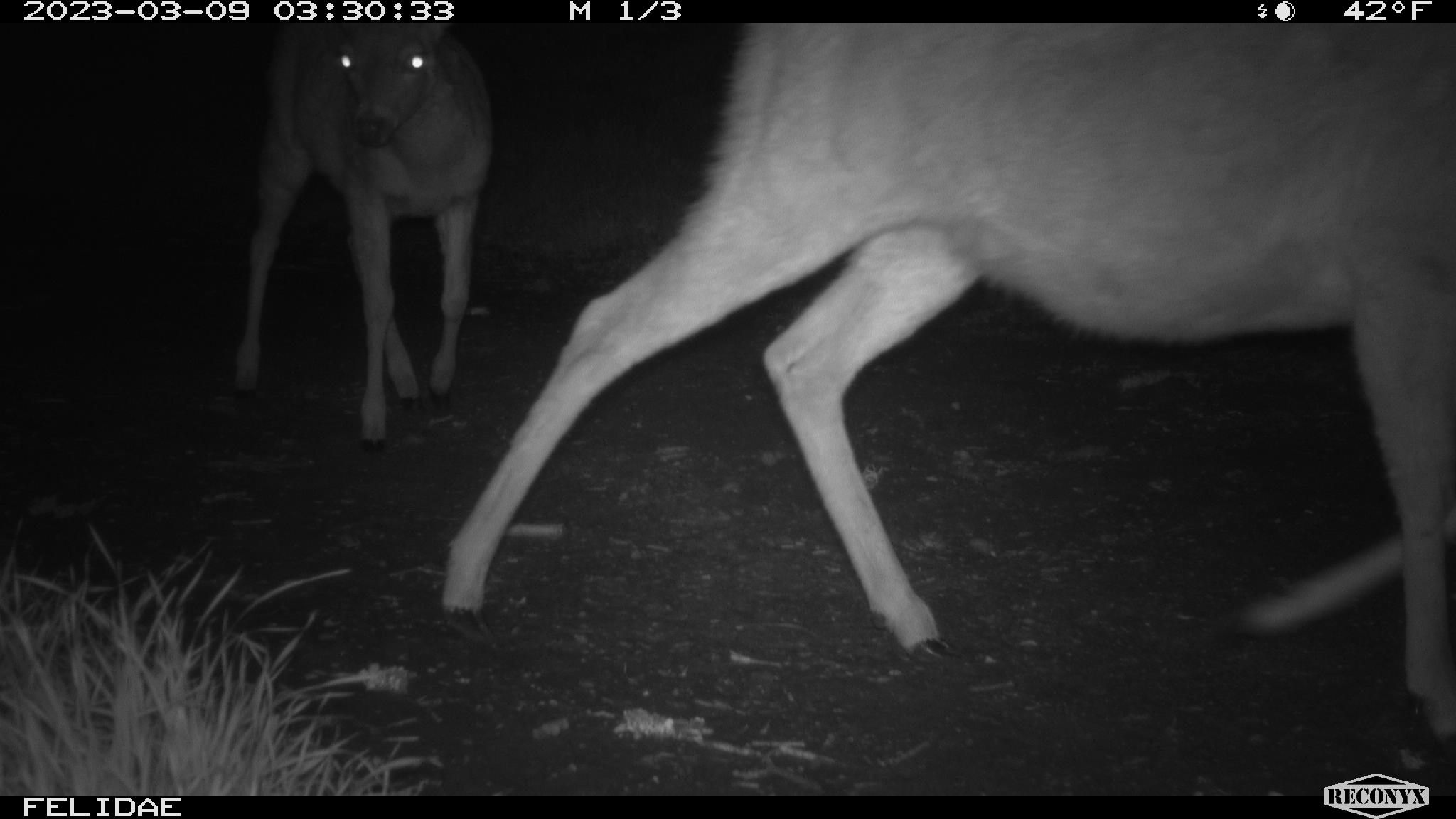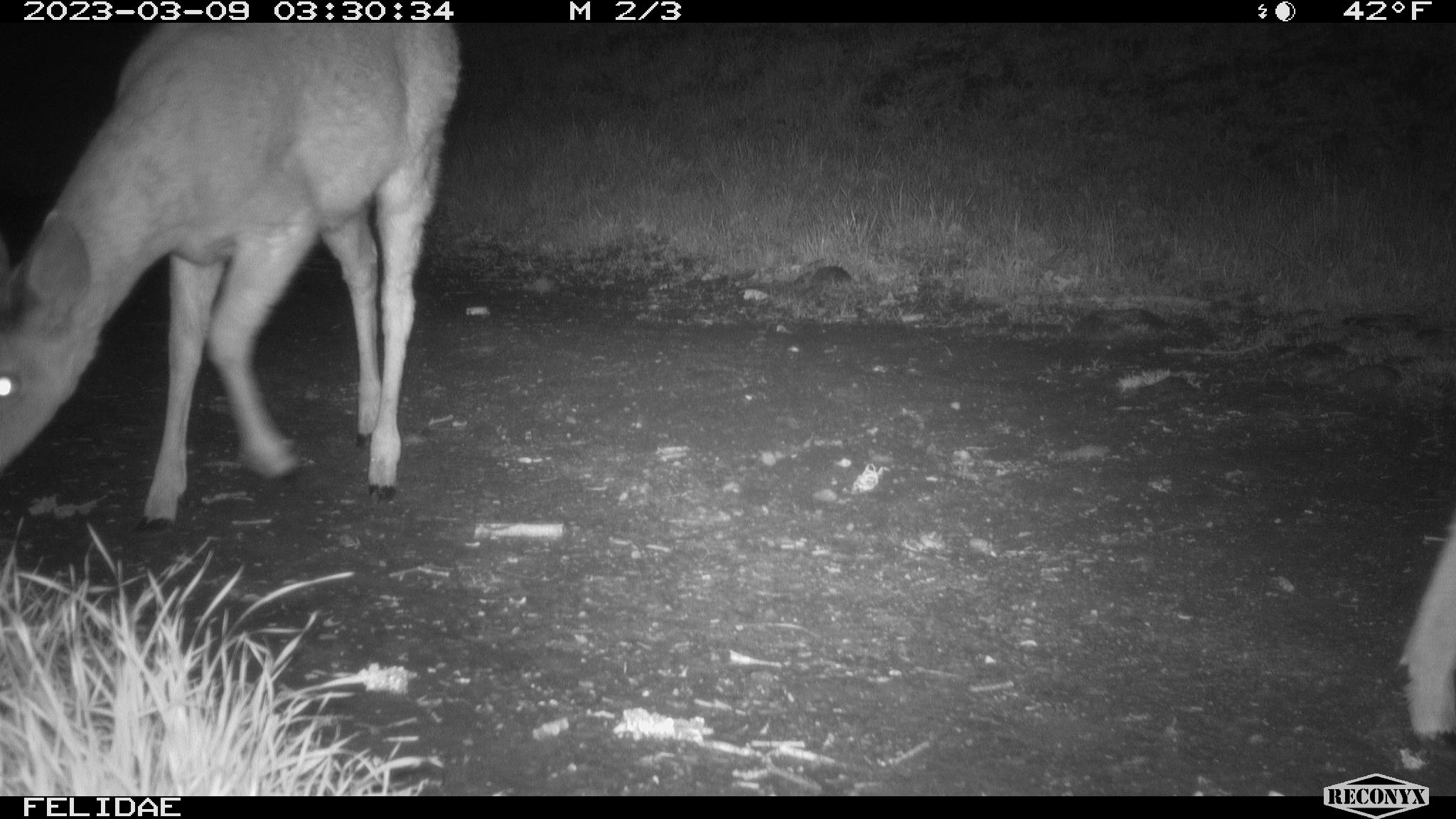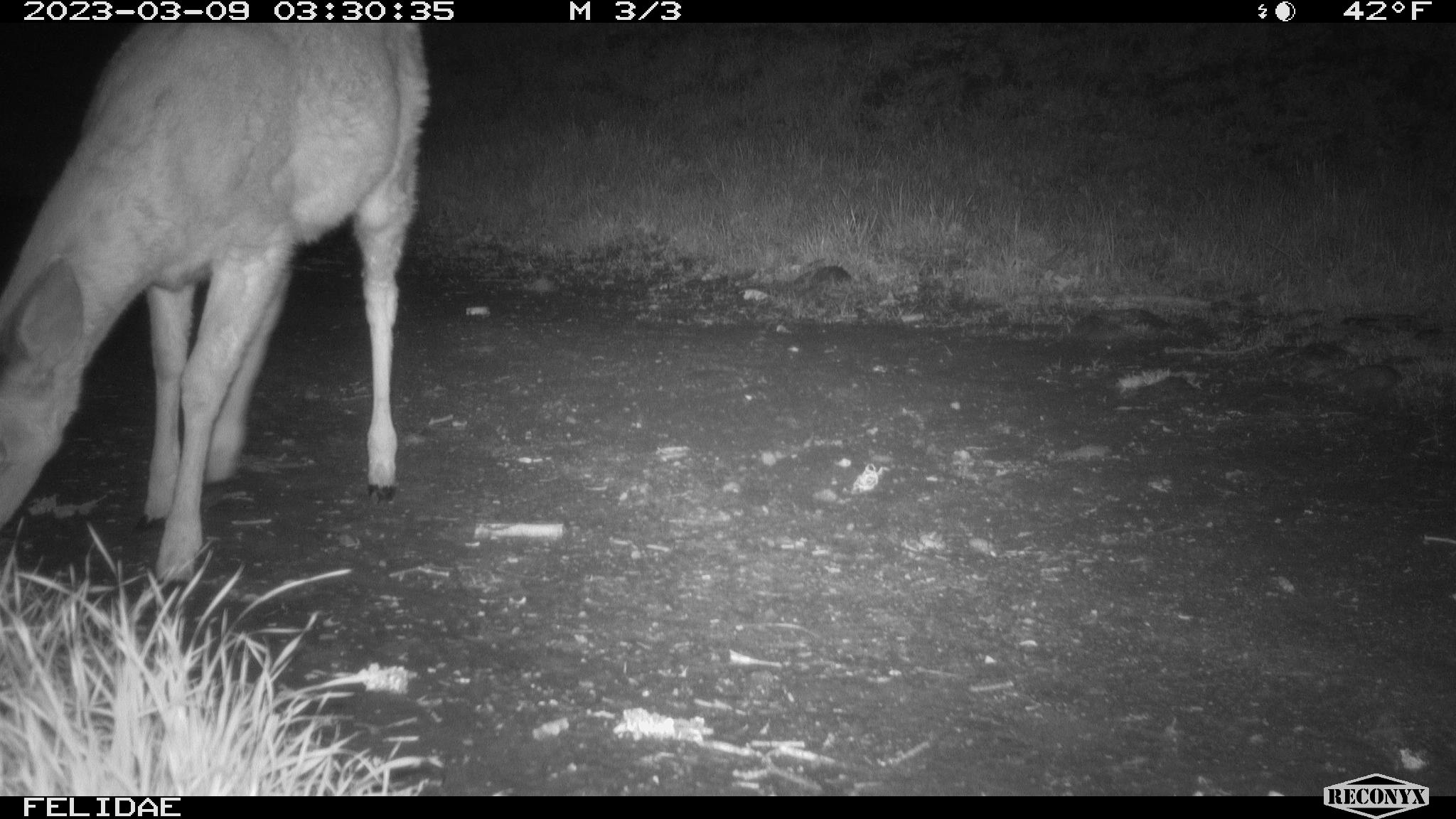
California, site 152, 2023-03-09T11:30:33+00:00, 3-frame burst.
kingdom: Animalia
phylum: Chordata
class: Mammalia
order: Artiodactyla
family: Cervidae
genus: Odocoileus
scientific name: Odocoileus hemionus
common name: mule deer